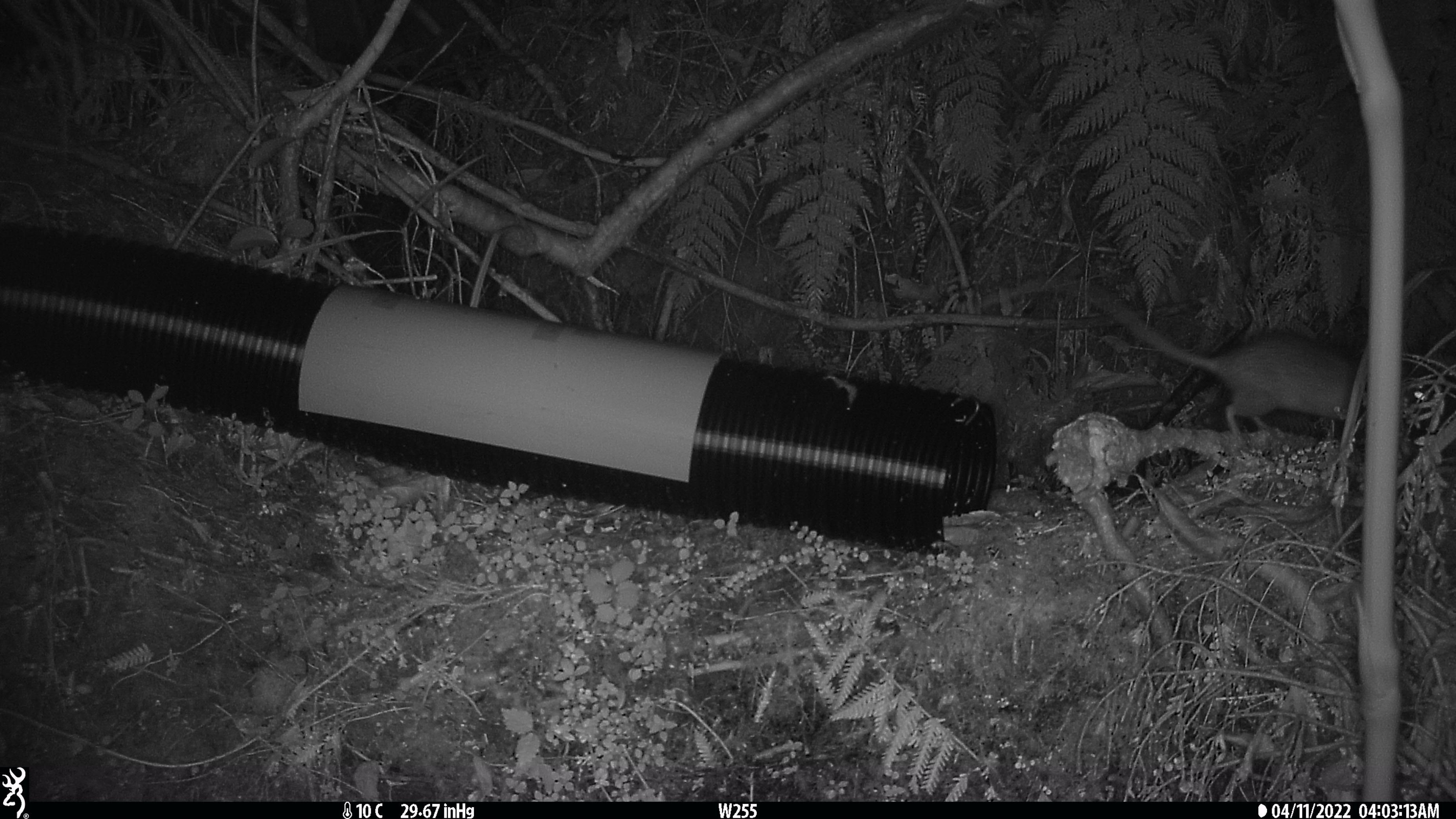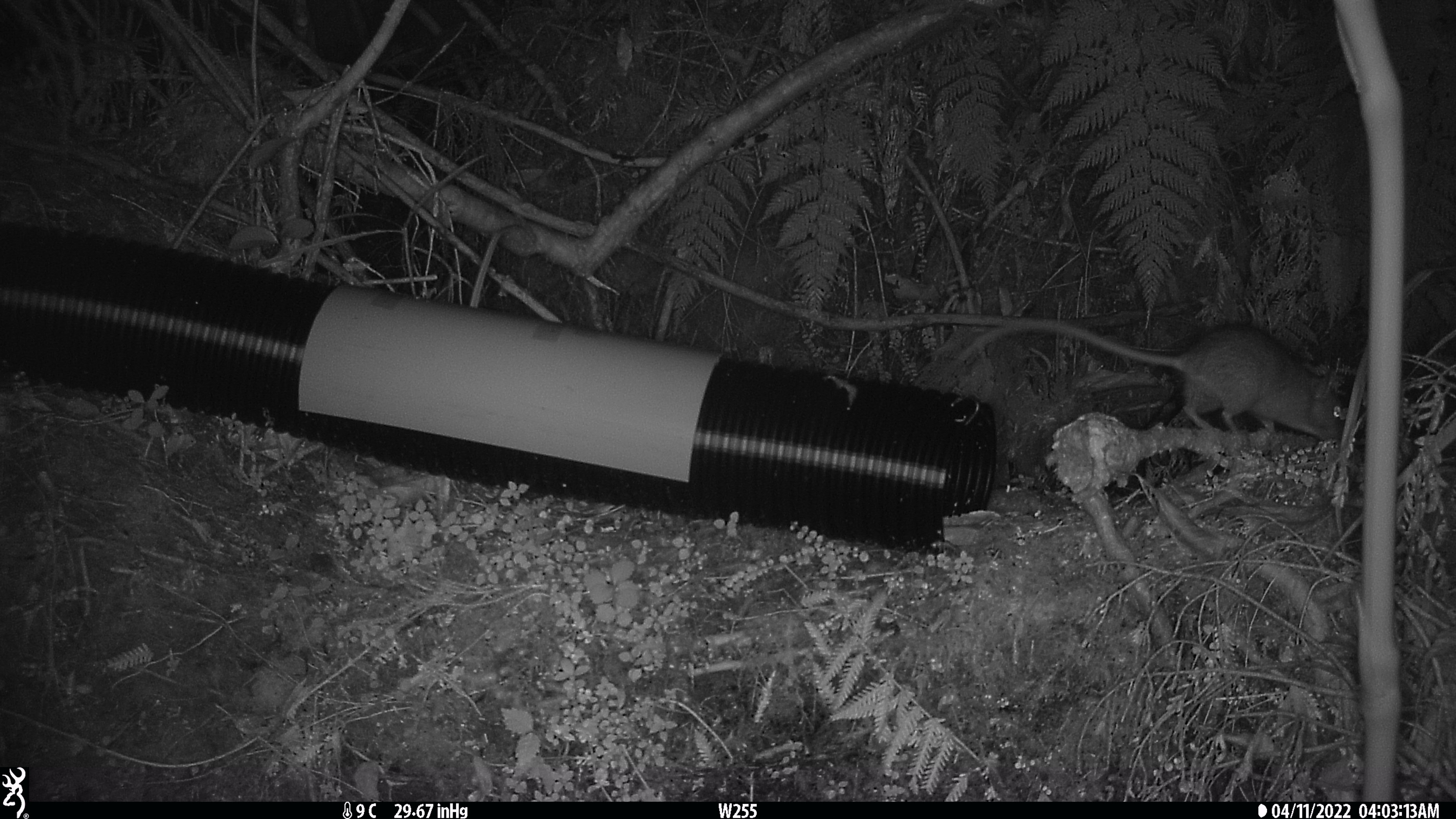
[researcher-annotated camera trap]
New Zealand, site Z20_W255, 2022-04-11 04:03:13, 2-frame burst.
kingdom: Animalia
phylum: Chordata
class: Mammalia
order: Rodentia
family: Muridae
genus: Rattus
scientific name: Rattus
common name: rat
Rat (Rattus).